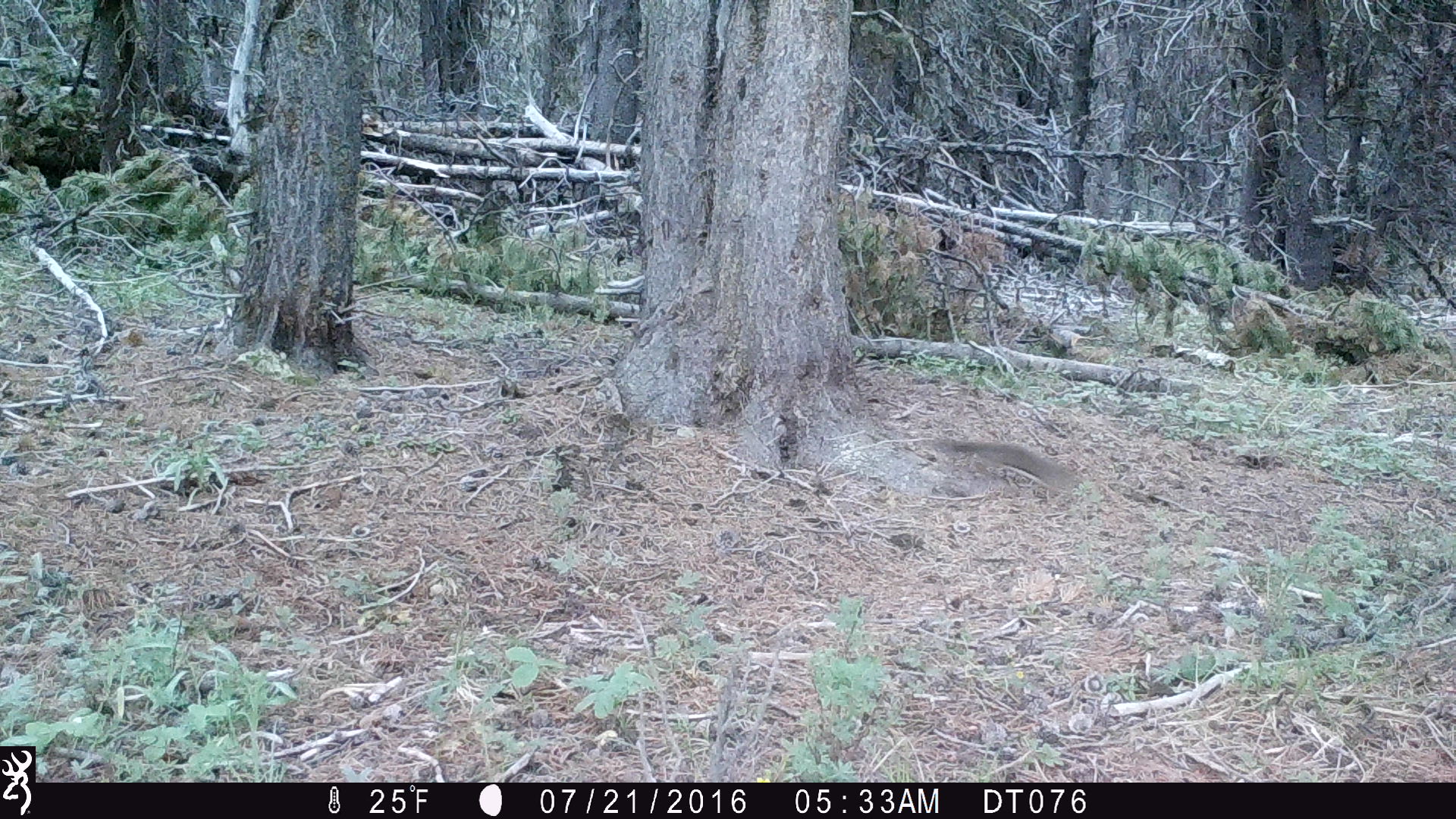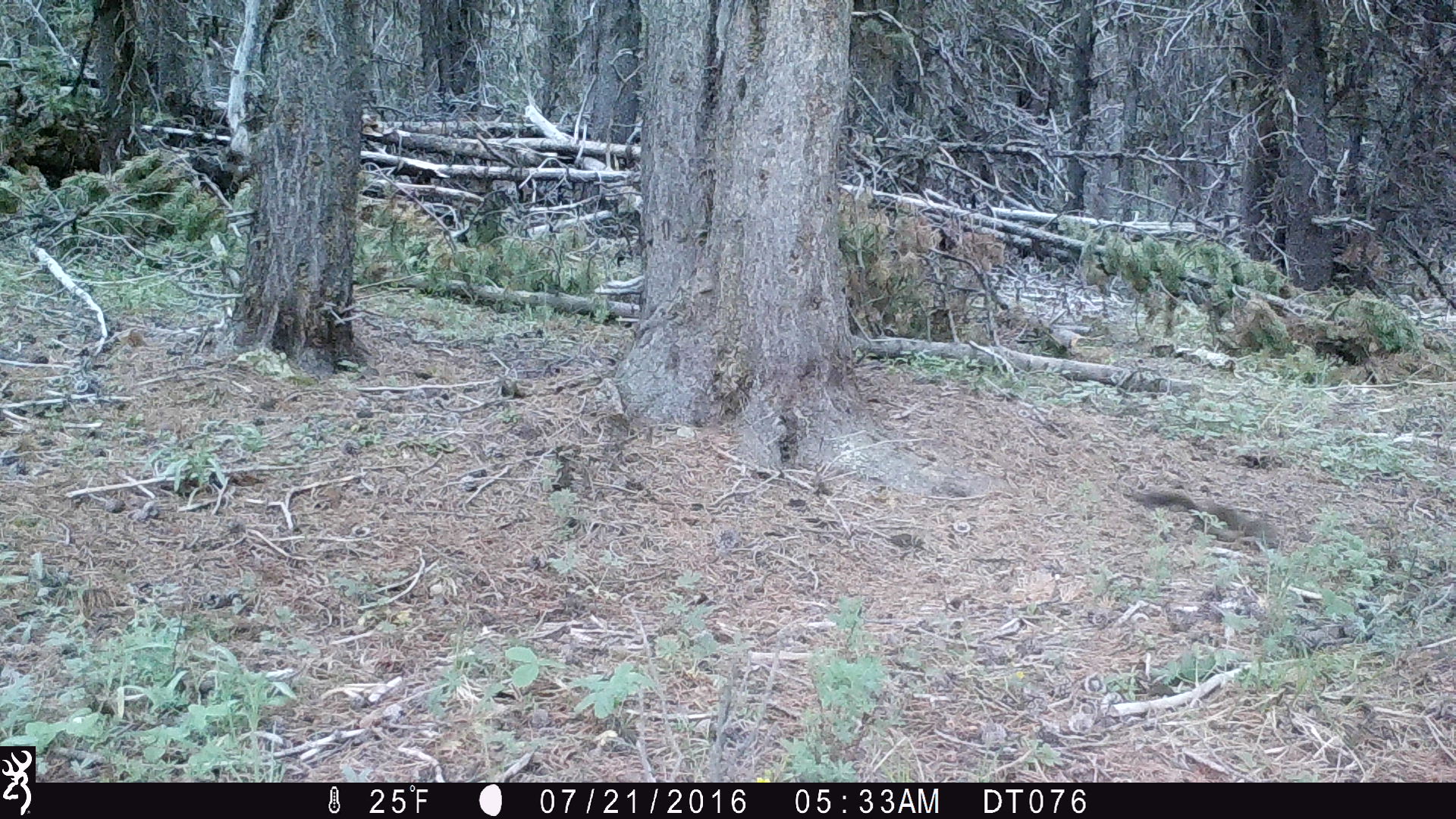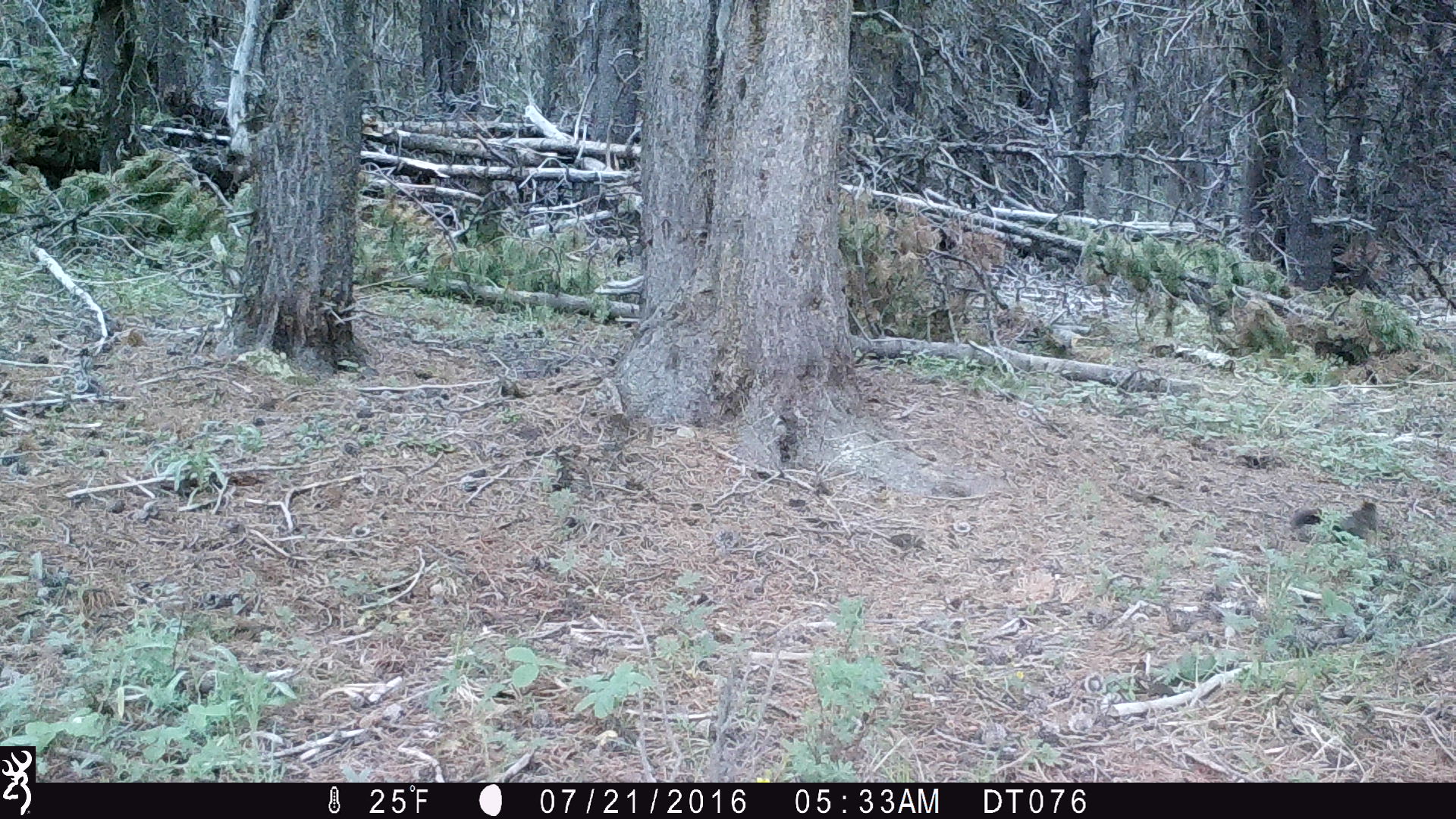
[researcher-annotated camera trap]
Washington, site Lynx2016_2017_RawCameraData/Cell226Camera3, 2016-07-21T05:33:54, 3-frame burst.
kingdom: Animalia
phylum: Chordata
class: Mammalia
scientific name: Mammalia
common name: small mammal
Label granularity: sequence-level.